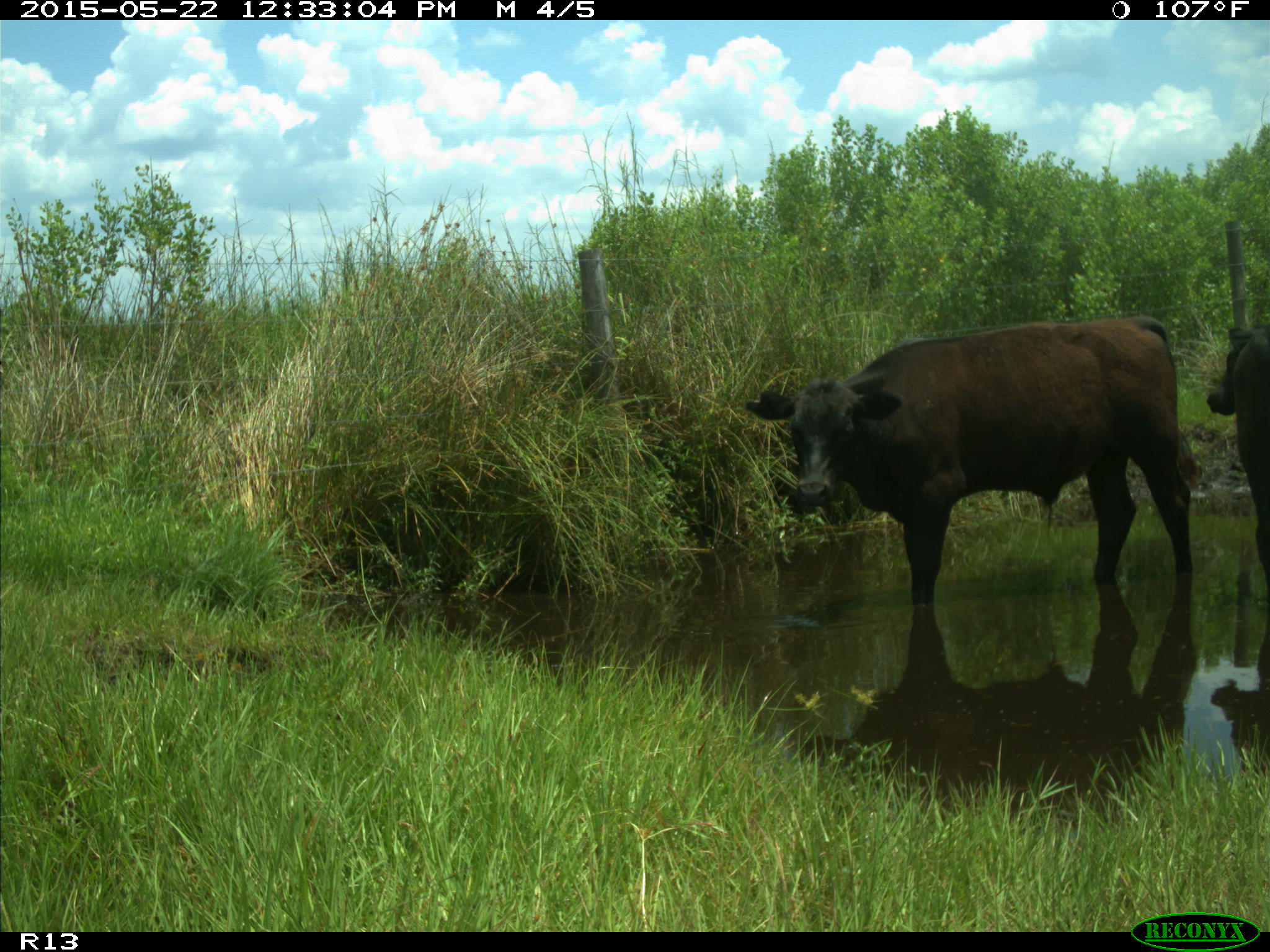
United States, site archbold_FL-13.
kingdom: Animalia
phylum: Chordata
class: Mammalia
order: Artiodactyla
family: Bovidae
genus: Bos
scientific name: Bos taurus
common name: domestic cow